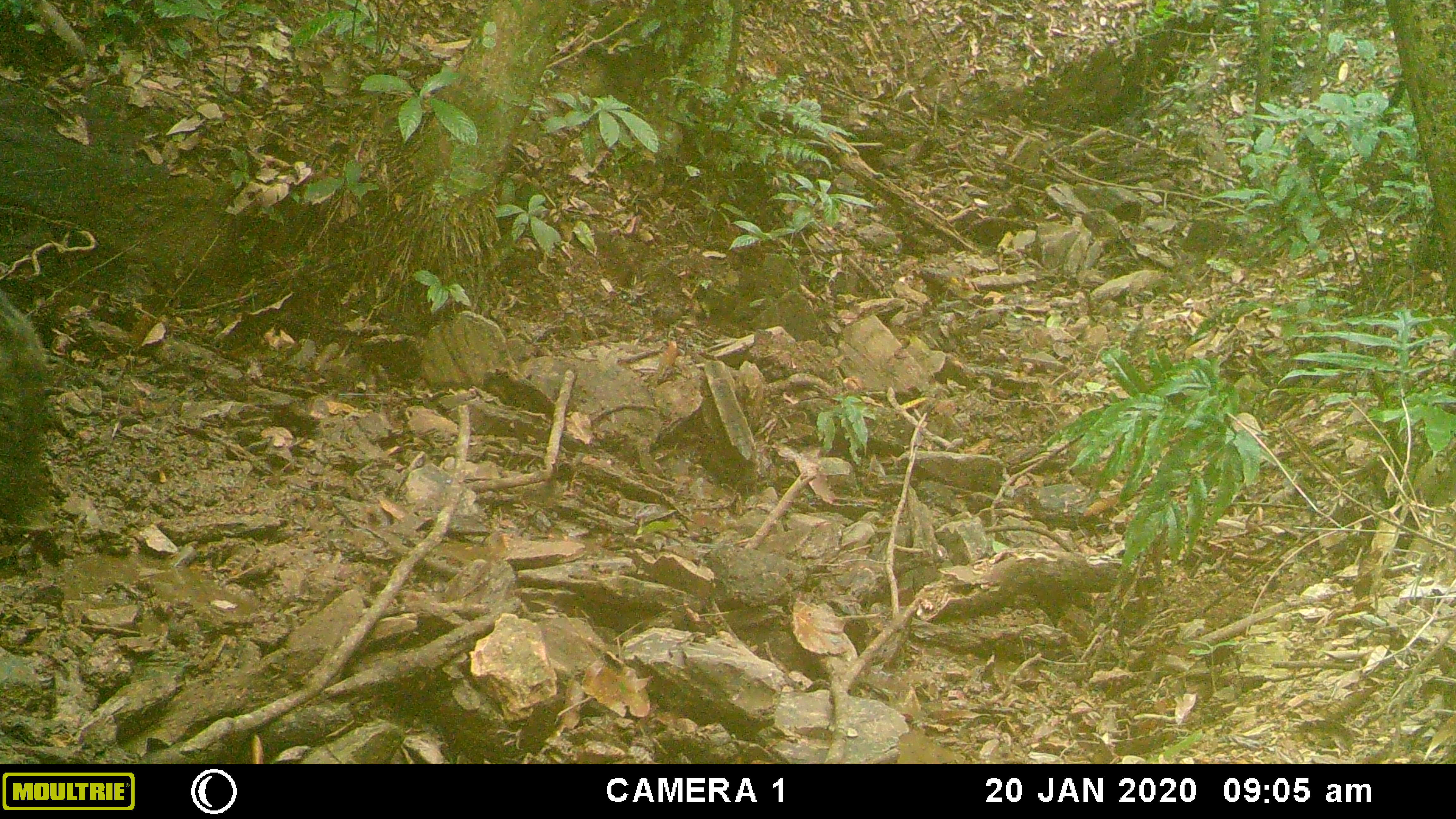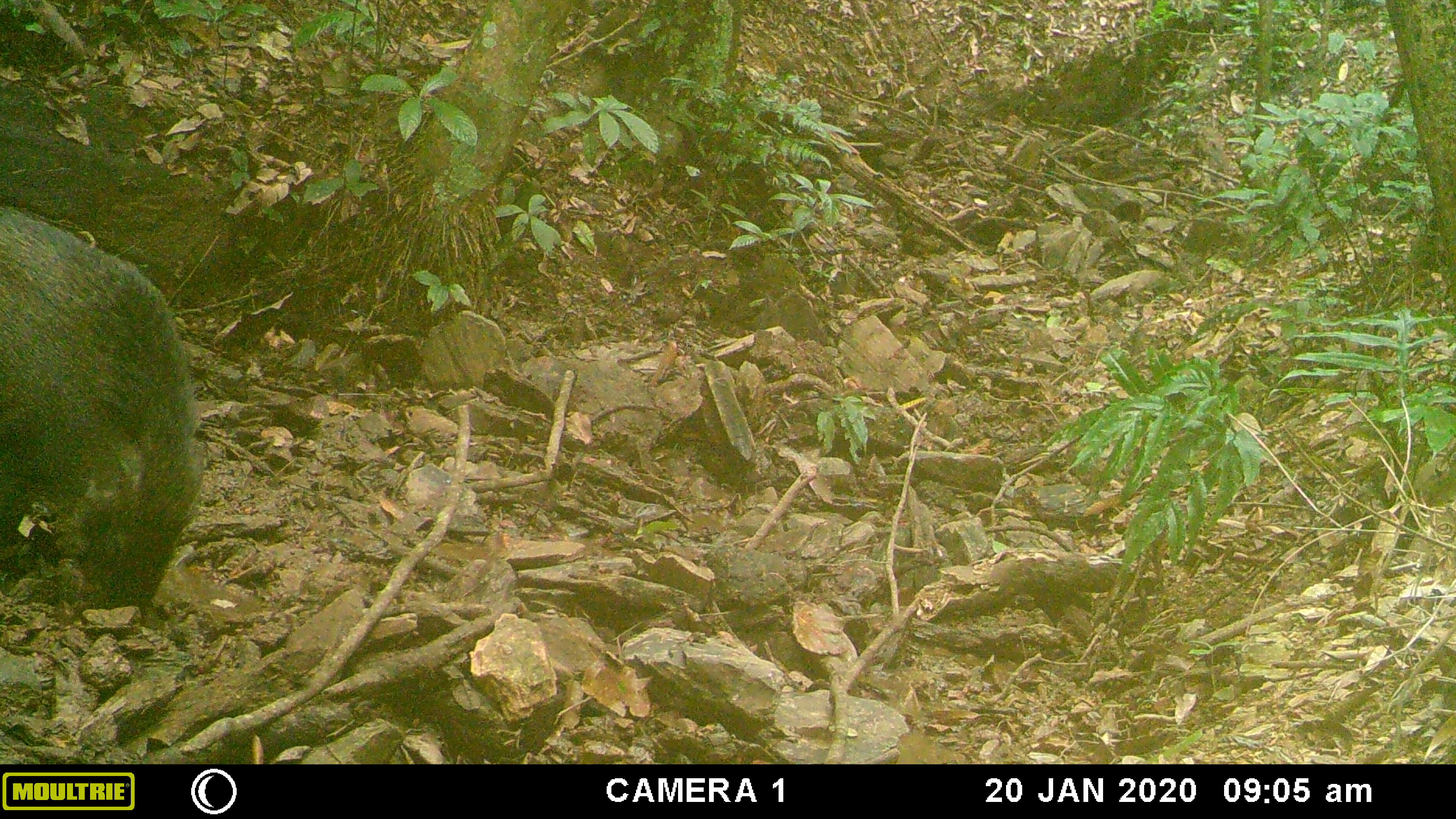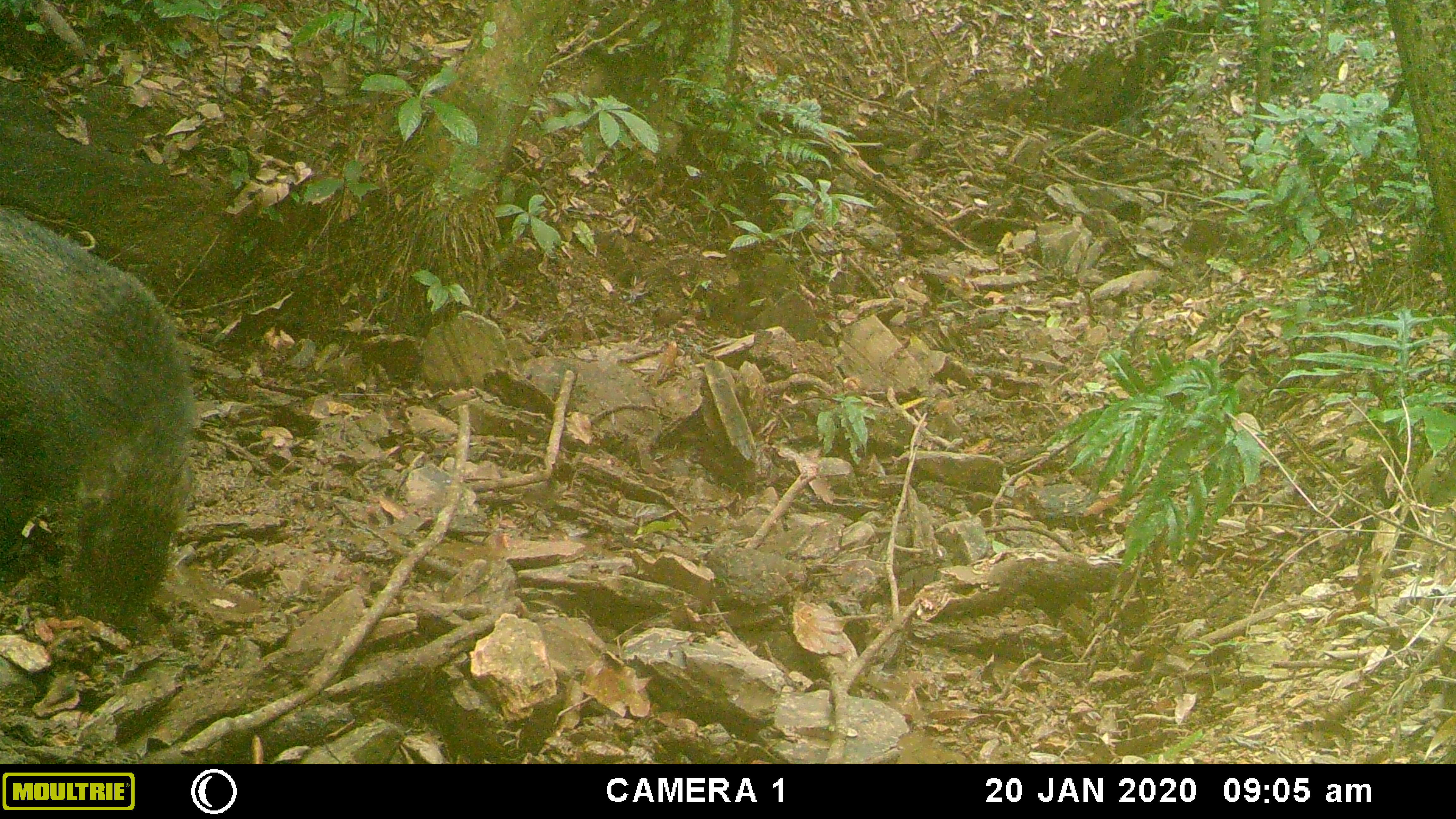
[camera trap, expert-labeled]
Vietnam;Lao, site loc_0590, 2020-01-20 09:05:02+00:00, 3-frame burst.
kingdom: Animalia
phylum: Chordata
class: Mammalia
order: Artiodactyla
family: Suidae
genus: Sus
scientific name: Sus scrofa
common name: eurasian wild pig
Eurasian wild pig (Sus scrofa). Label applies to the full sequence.